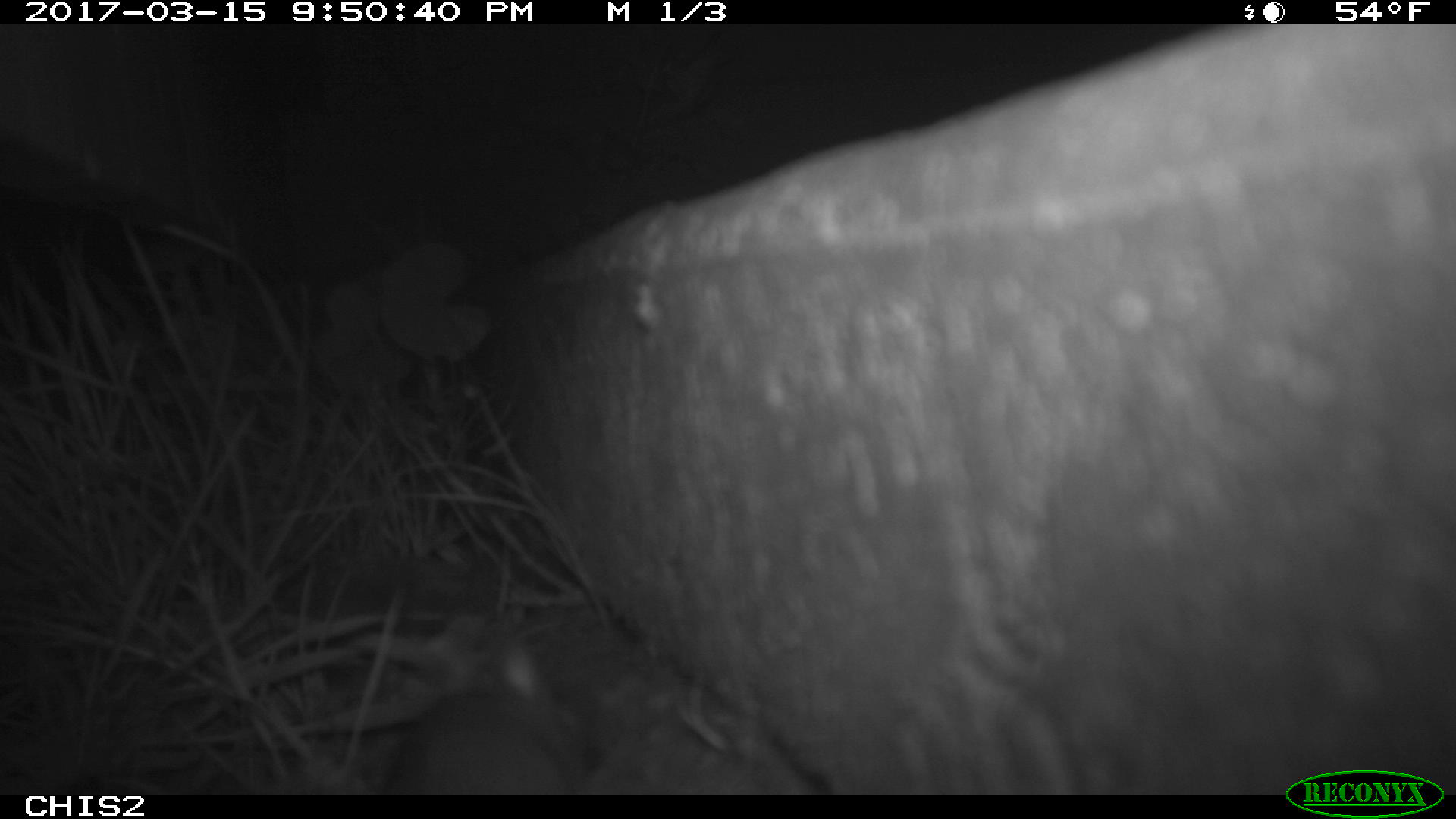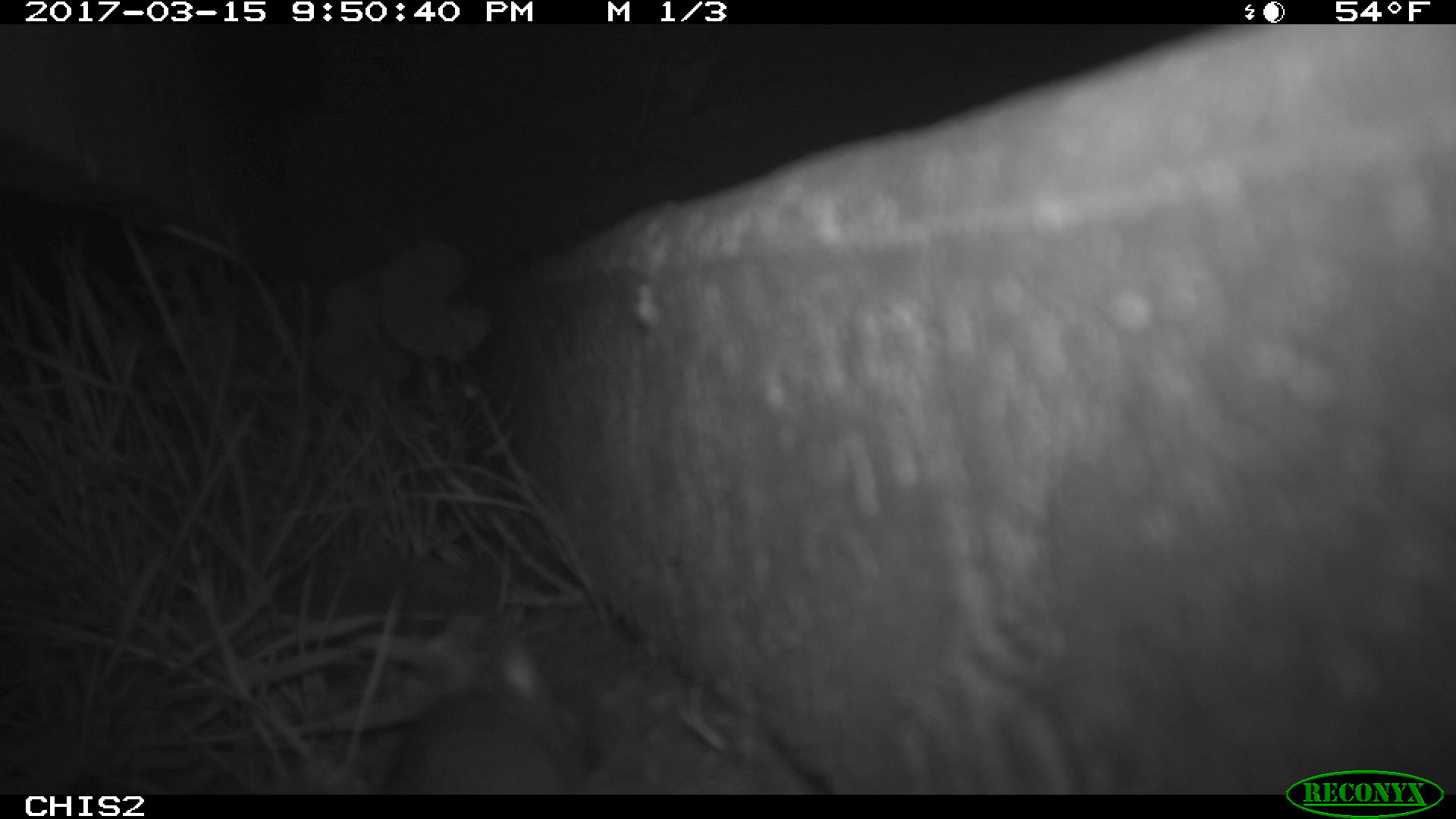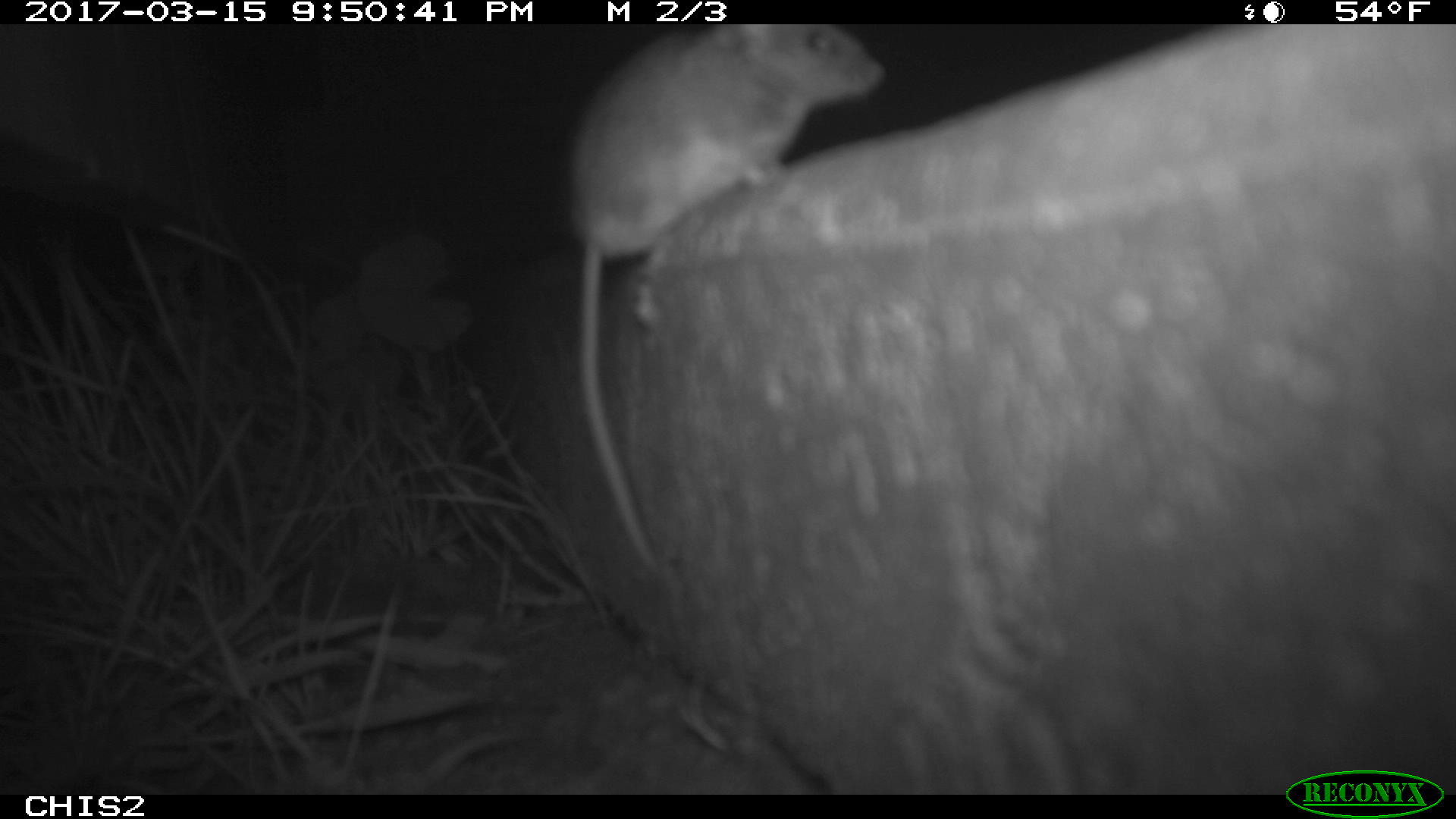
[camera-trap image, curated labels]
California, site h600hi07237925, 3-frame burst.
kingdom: Animalia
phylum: Chordata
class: Mammalia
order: Rodentia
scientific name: Rodentia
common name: rodent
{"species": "rodent (Rodentia)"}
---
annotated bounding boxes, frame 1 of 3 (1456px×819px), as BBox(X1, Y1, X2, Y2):
rodent: BBox(374, 636, 588, 795)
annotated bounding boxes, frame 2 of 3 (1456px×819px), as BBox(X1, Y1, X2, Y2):
rodent: BBox(381, 642, 588, 795)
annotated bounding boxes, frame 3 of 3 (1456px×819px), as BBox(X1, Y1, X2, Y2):
rodent: BBox(563, 25, 887, 573)